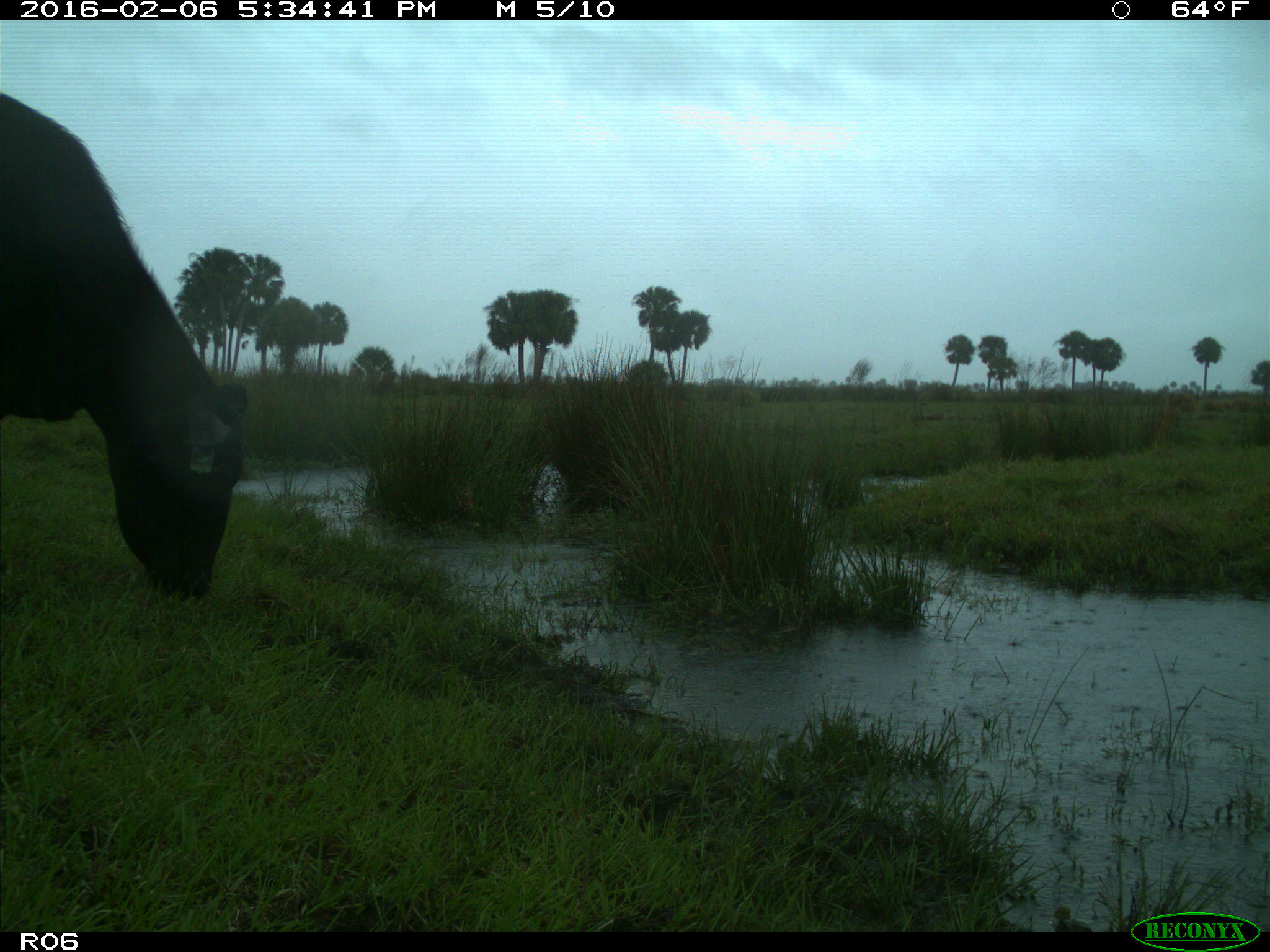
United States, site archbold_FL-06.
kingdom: Animalia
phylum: Chordata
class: Mammalia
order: Artiodactyla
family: Bovidae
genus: Bos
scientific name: Bos taurus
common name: domestic cow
Bos taurus (domestic cow).